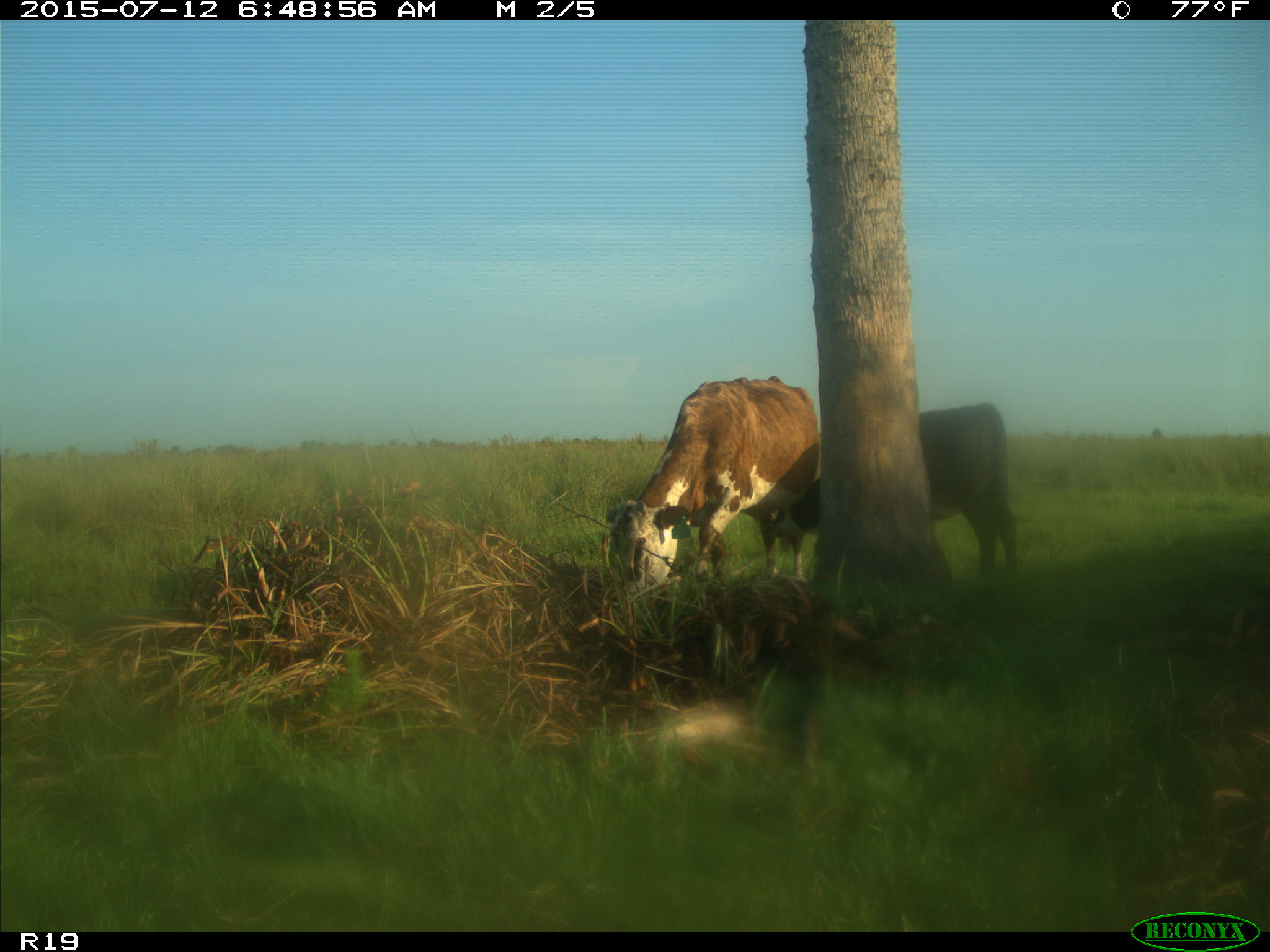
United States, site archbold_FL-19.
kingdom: Animalia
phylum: Chordata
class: Mammalia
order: Artiodactyla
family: Bovidae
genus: Bos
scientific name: Bos taurus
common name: domestic cow